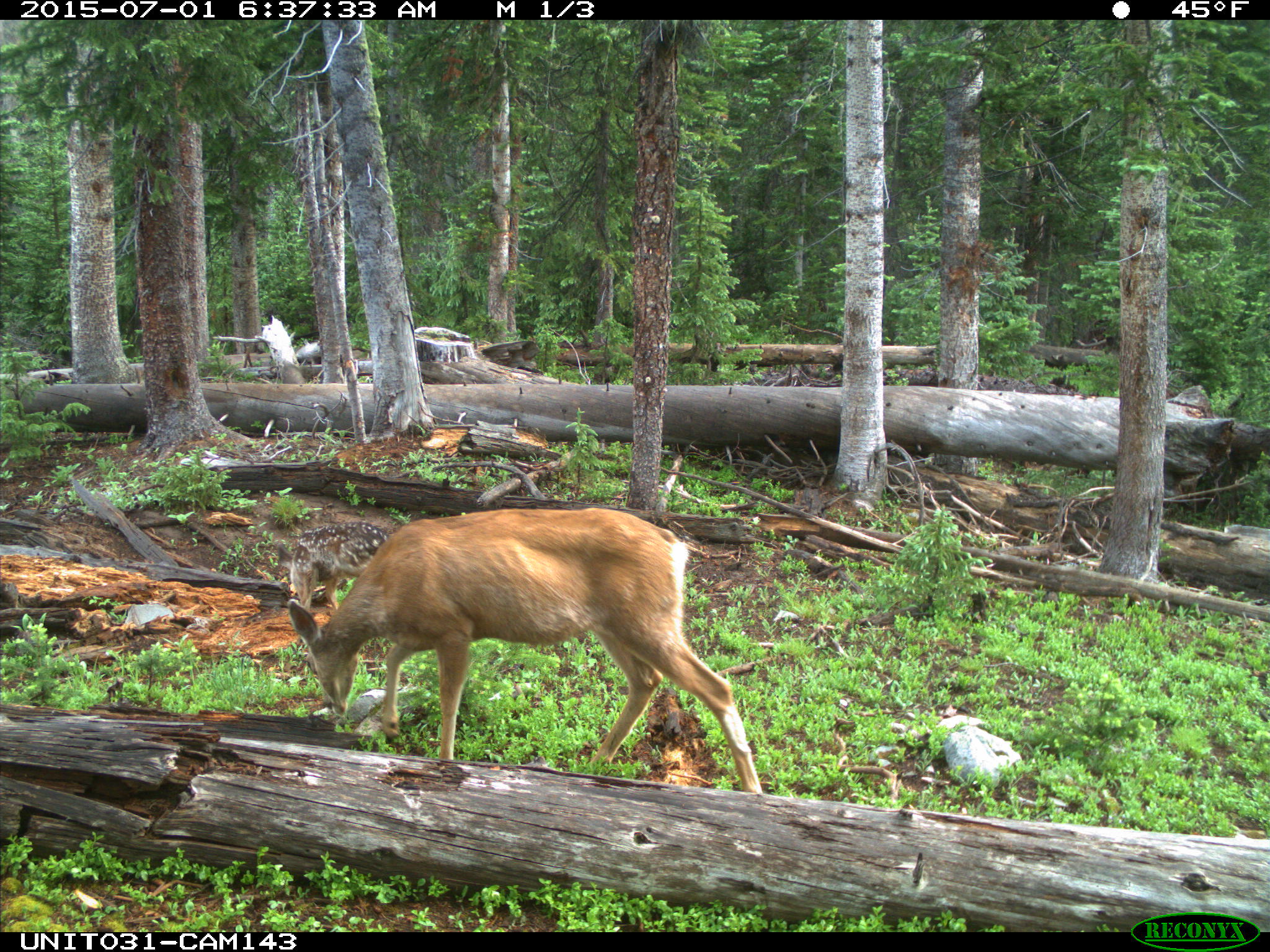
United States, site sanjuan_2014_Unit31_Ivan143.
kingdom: Animalia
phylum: Chordata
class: Mammalia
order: Artiodactyla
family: Cervidae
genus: Odocoileus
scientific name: Odocoileus hemionus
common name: mule deer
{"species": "Odocoileus hemionus (mule deer)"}